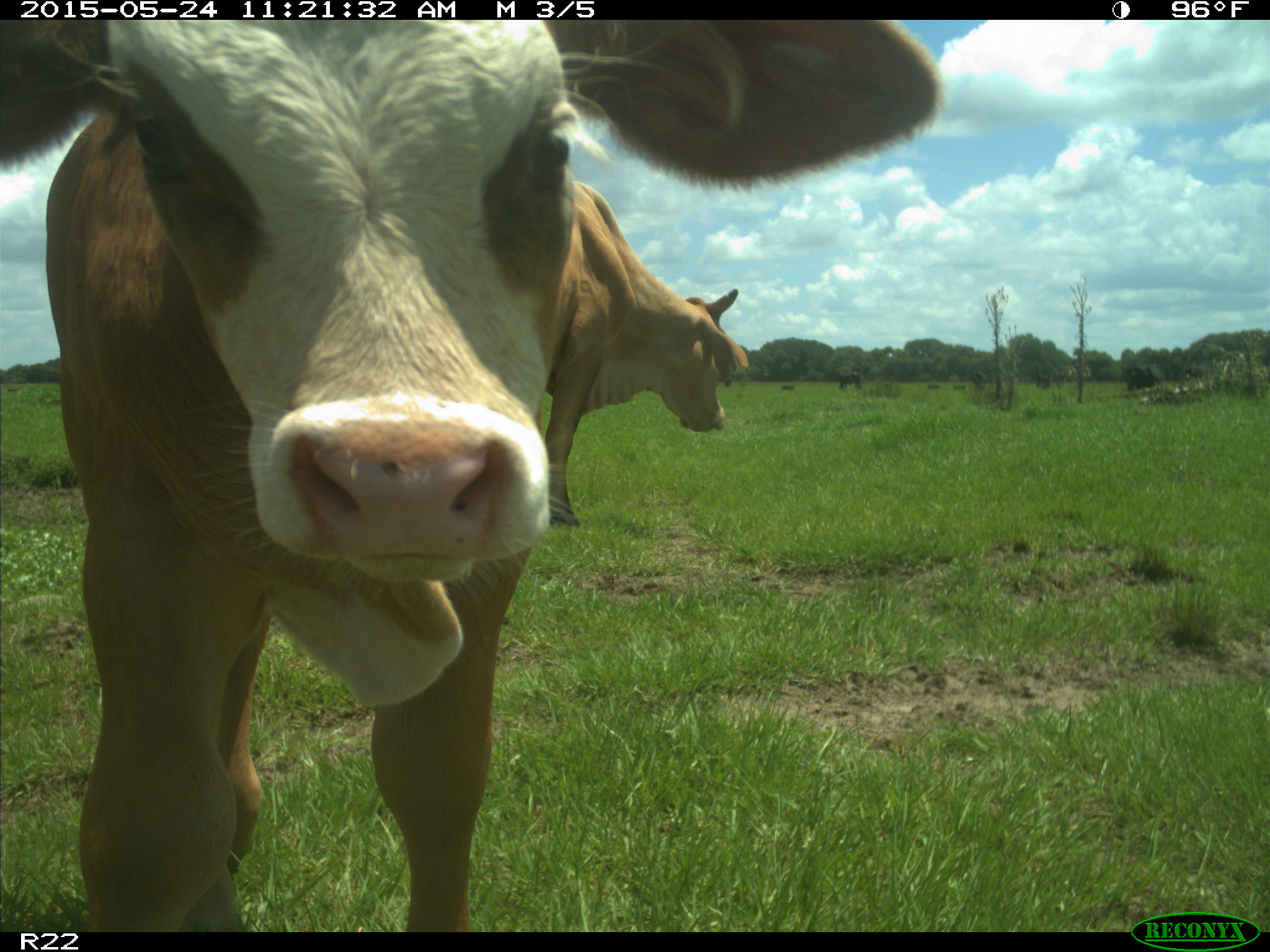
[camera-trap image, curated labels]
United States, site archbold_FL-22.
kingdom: Animalia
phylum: Chordata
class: Mammalia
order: Artiodactyla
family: Bovidae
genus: Bos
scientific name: Bos taurus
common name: domestic cow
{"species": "Bos taurus (domestic cow)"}